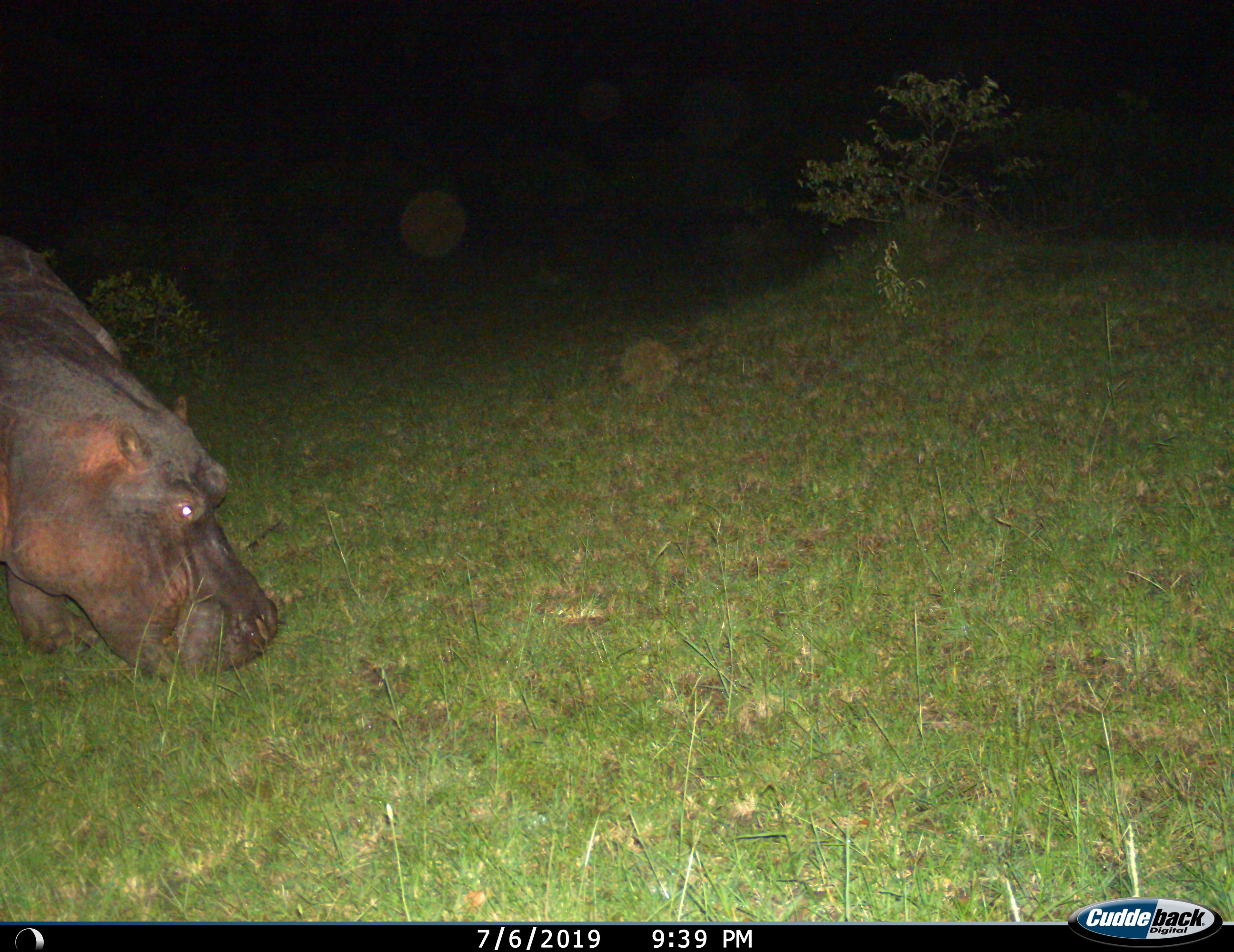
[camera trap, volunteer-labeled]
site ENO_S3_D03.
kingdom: Animalia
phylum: Chordata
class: Mammalia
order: Artiodactyla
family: Hippopotamidae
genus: Hippopotamus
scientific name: Hippopotamus amphibius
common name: hippopotamus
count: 1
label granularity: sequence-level